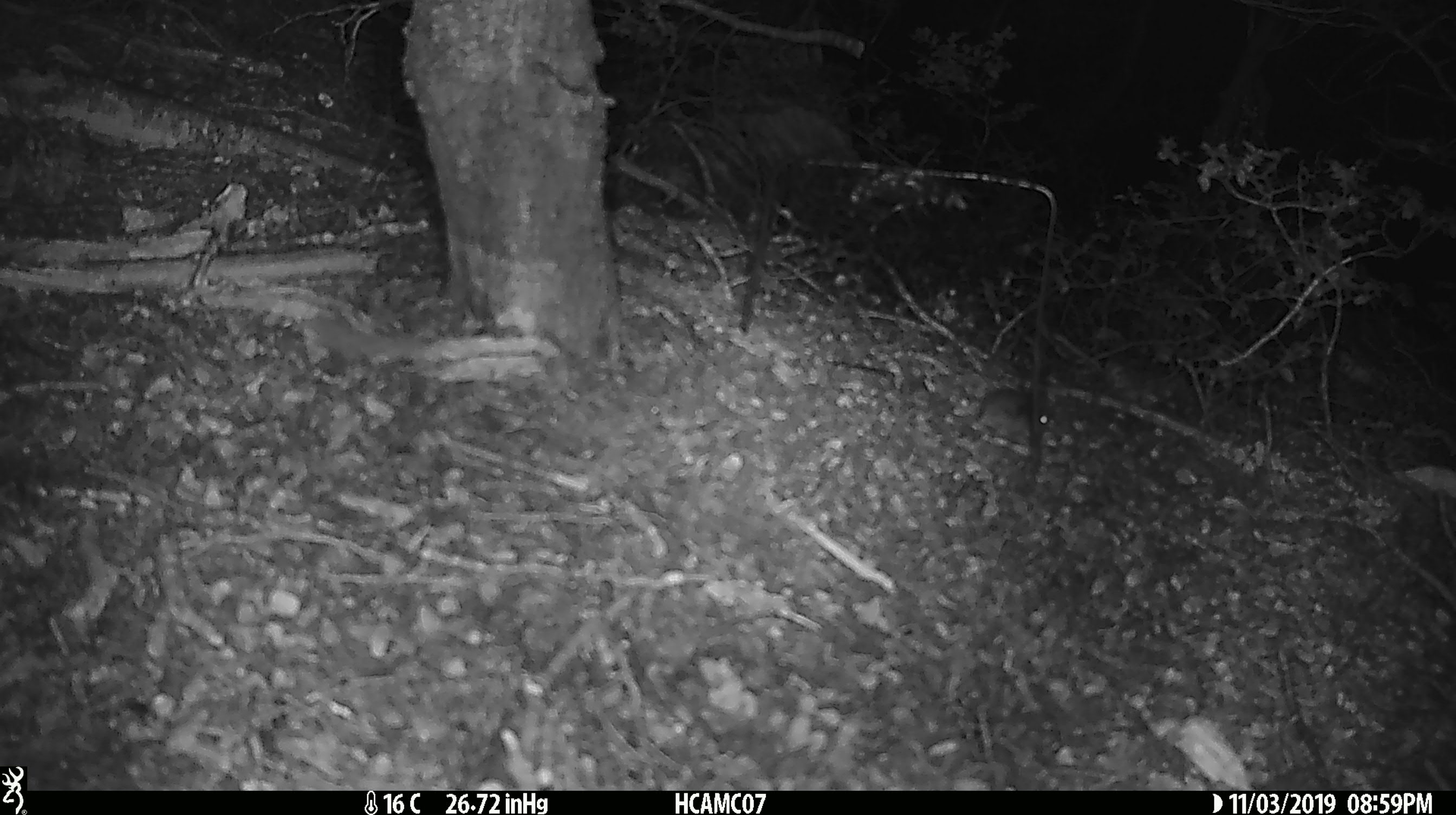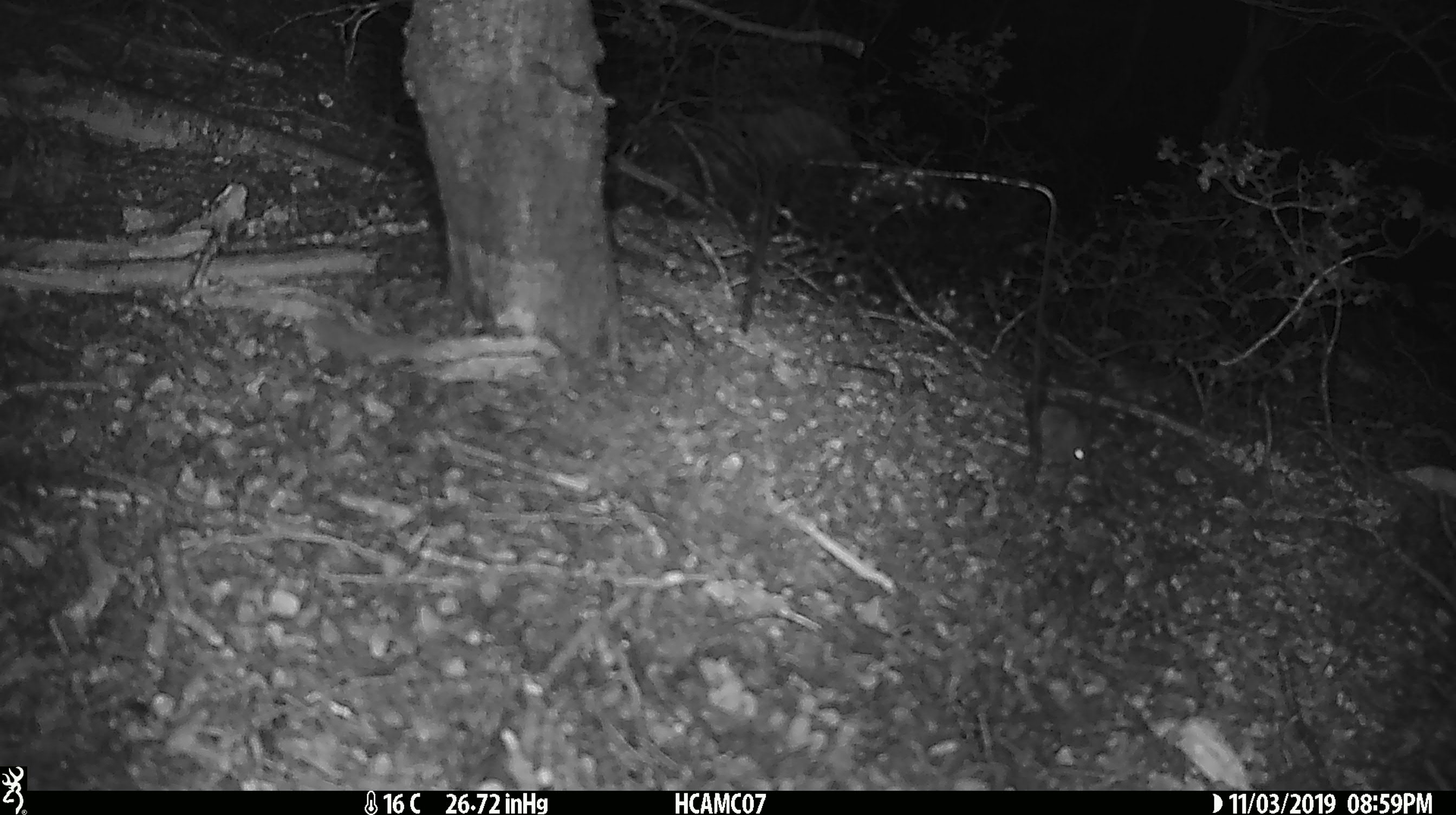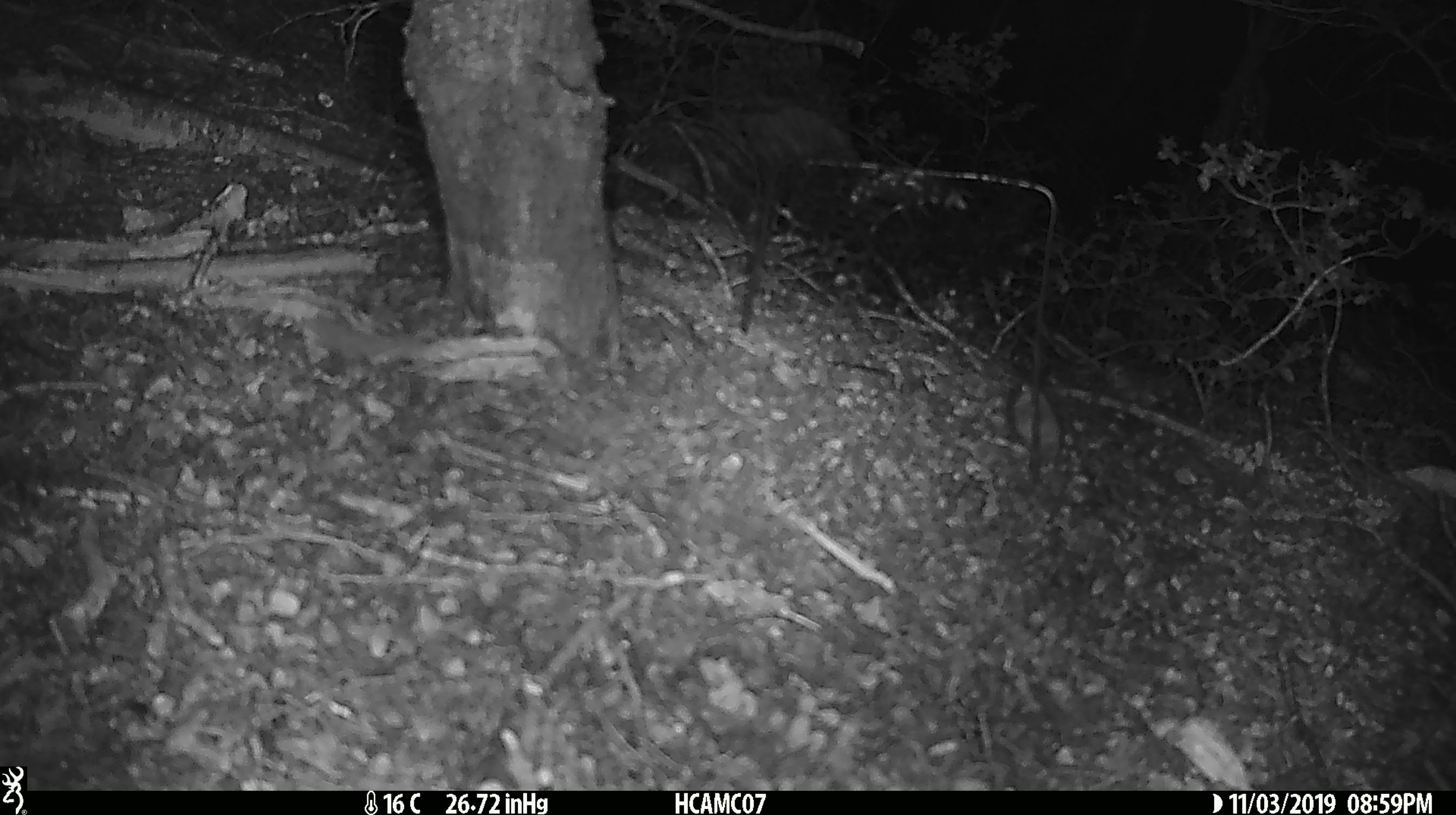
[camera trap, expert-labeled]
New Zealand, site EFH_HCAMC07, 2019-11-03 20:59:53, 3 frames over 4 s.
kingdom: Animalia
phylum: Chordata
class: Mammalia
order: Rodentia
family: Muridae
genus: Mus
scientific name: Mus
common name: mouse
Mouse (Mus).